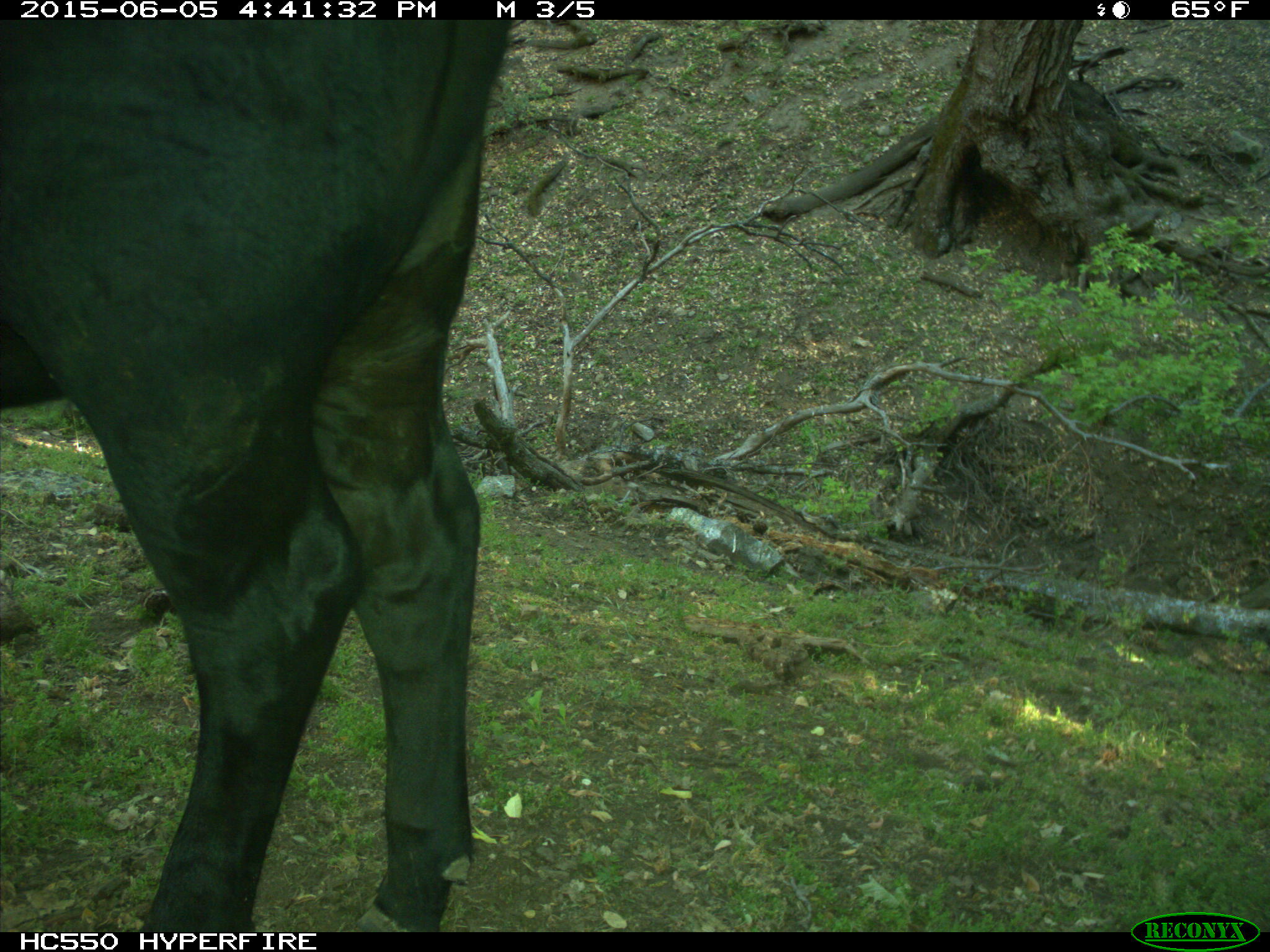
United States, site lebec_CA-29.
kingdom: Animalia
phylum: Chordata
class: Mammalia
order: Artiodactyla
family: Bovidae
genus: Bos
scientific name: Bos taurus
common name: domestic cow